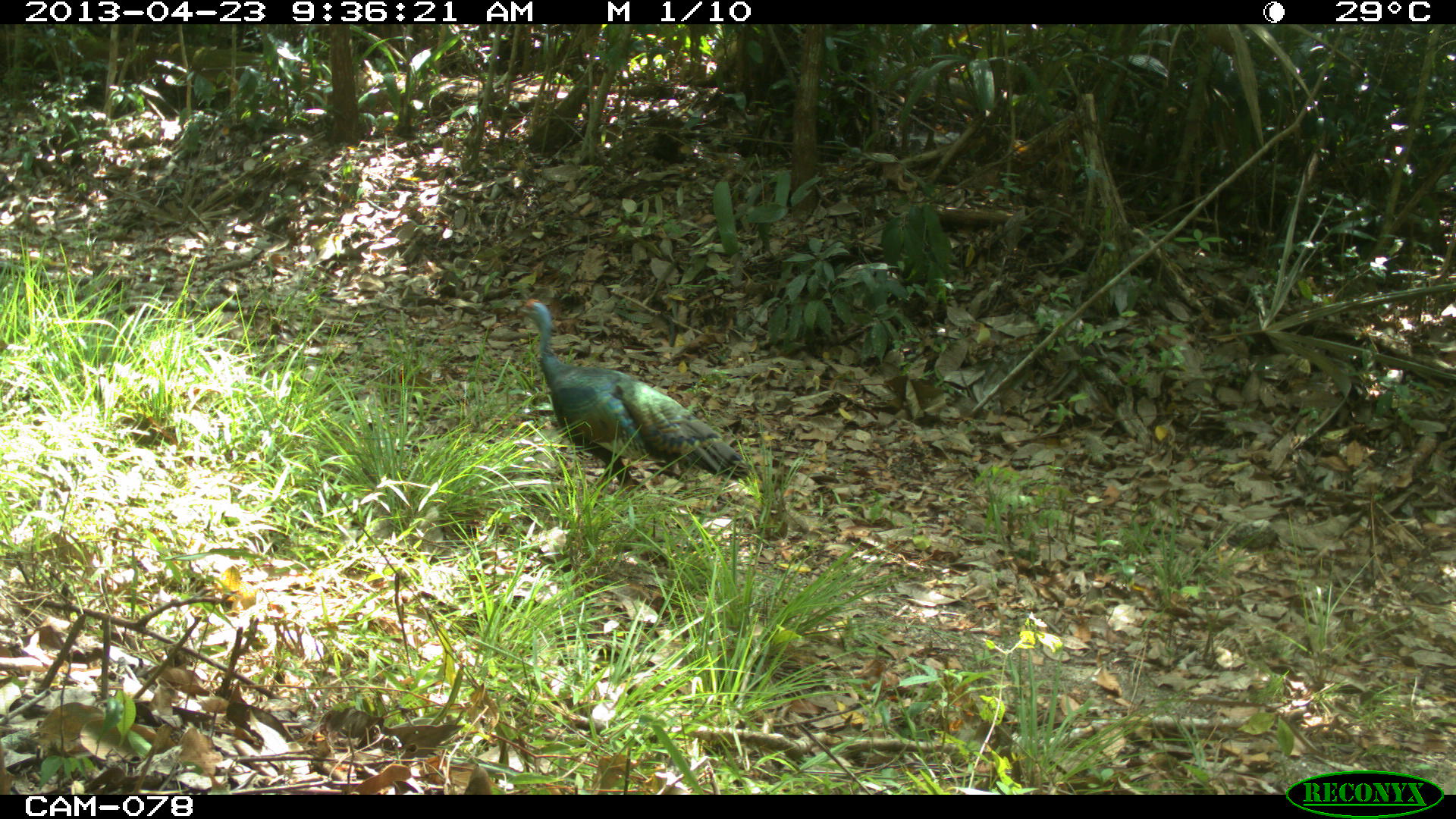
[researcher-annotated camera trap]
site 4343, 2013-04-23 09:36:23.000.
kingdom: Animalia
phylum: Chordata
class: Aves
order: Galliformes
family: Phasianidae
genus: Meleagris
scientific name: Meleagris ocellata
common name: ocellated turkey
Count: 1.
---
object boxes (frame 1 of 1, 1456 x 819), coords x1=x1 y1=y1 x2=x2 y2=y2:
meleagris ocellata: x1=509 y1=298 x2=749 y2=491